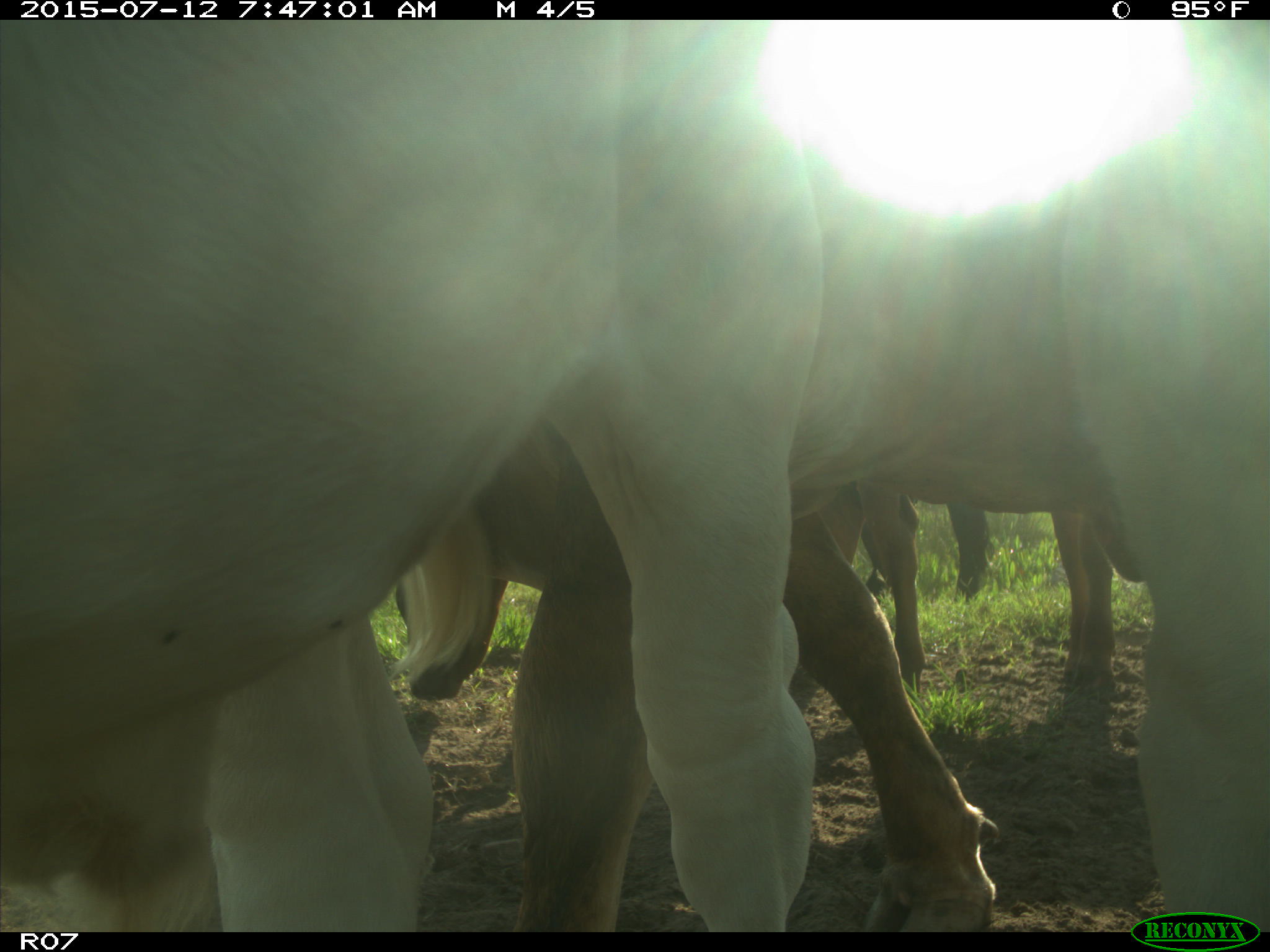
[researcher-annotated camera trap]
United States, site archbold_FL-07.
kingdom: Animalia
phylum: Chordata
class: Mammalia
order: Artiodactyla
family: Bovidae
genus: Bos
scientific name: Bos taurus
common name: domestic cow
Bos taurus (domestic cow).